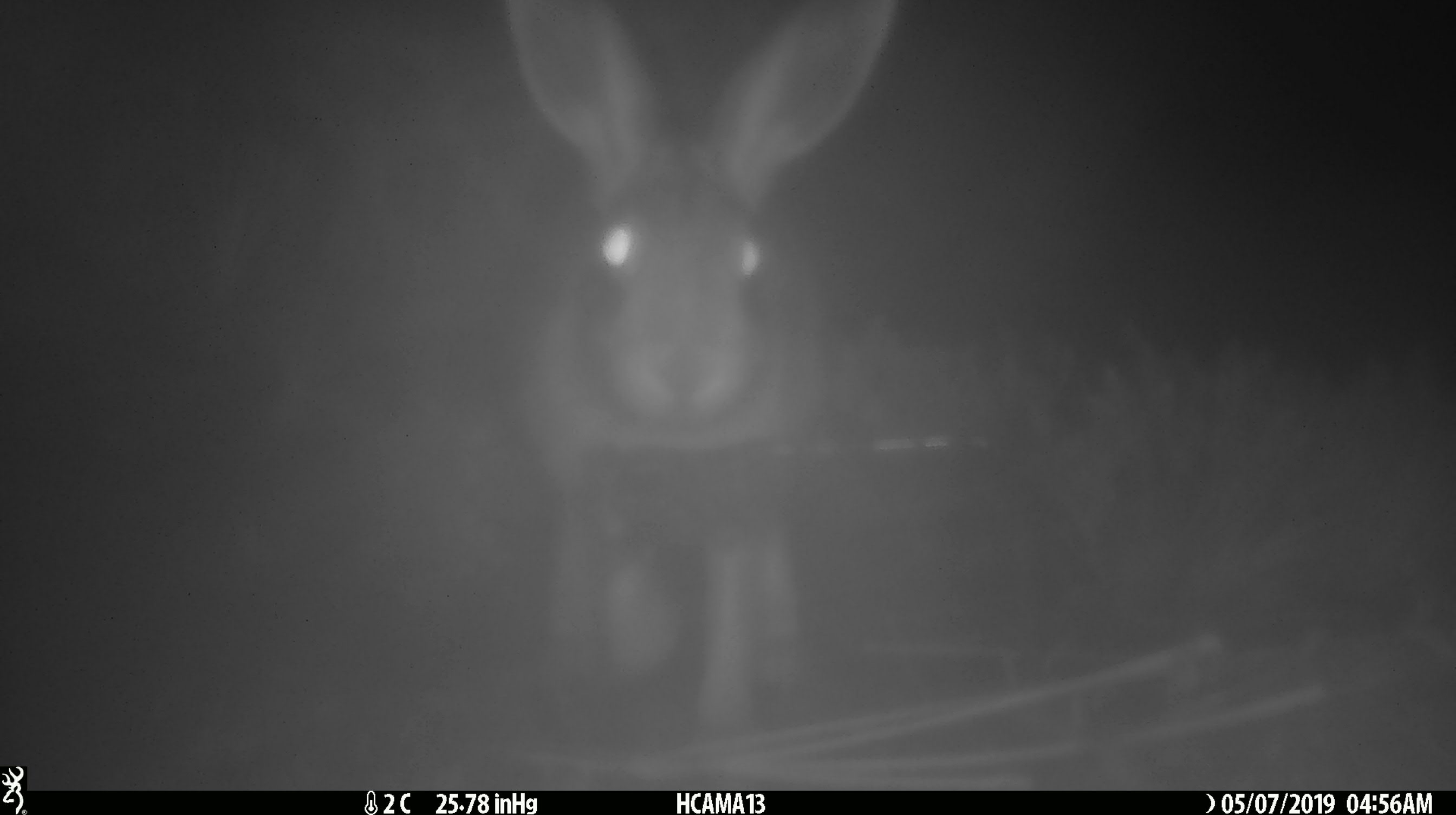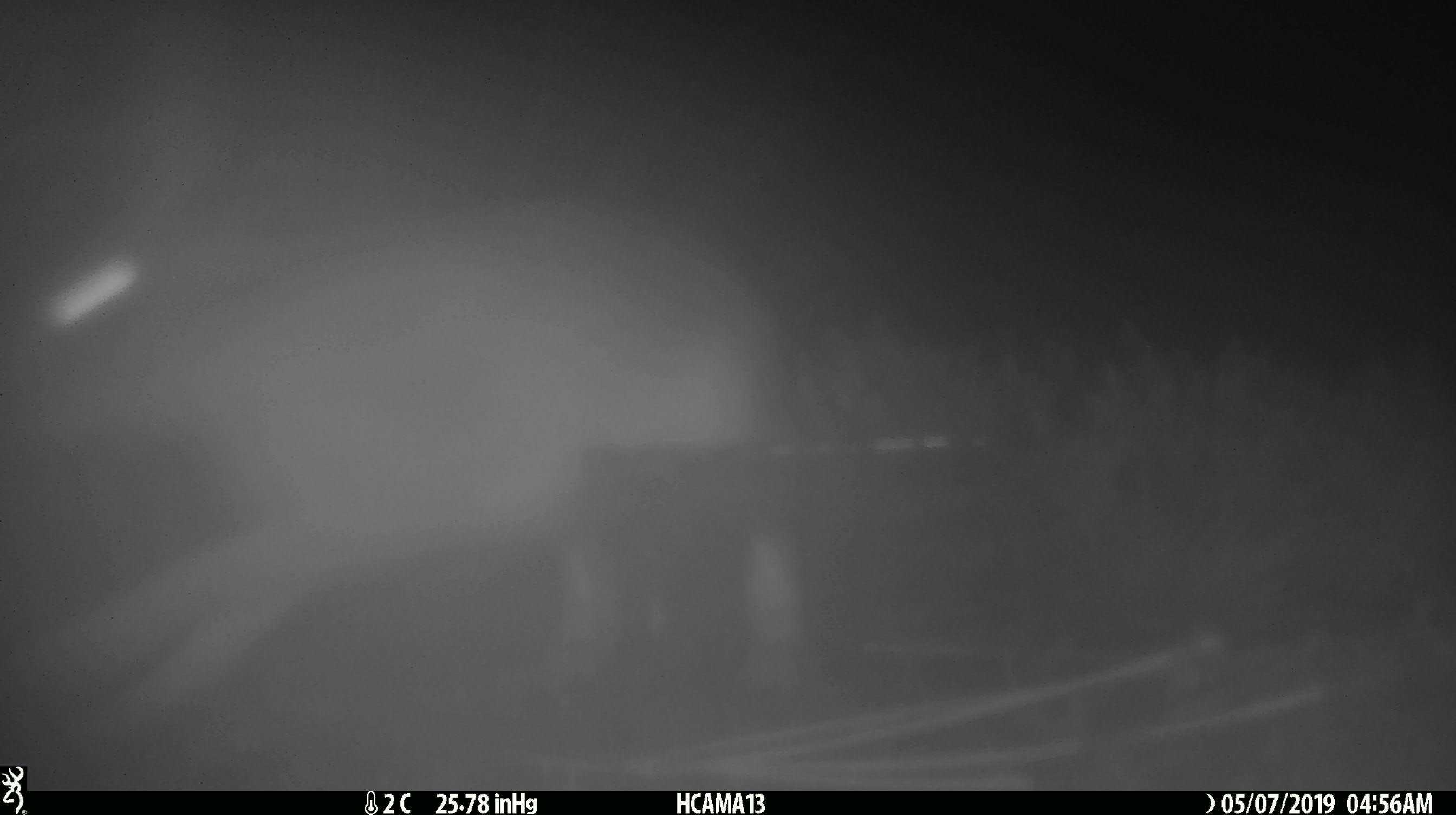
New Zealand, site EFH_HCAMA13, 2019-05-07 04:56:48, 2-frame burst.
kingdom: Animalia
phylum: Chordata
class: Mammalia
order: Lagomorpha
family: Leporidae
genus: Lepus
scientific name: Lepus europaeus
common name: brown hare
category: hare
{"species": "hare (brown hare) (Lepus europaeus)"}